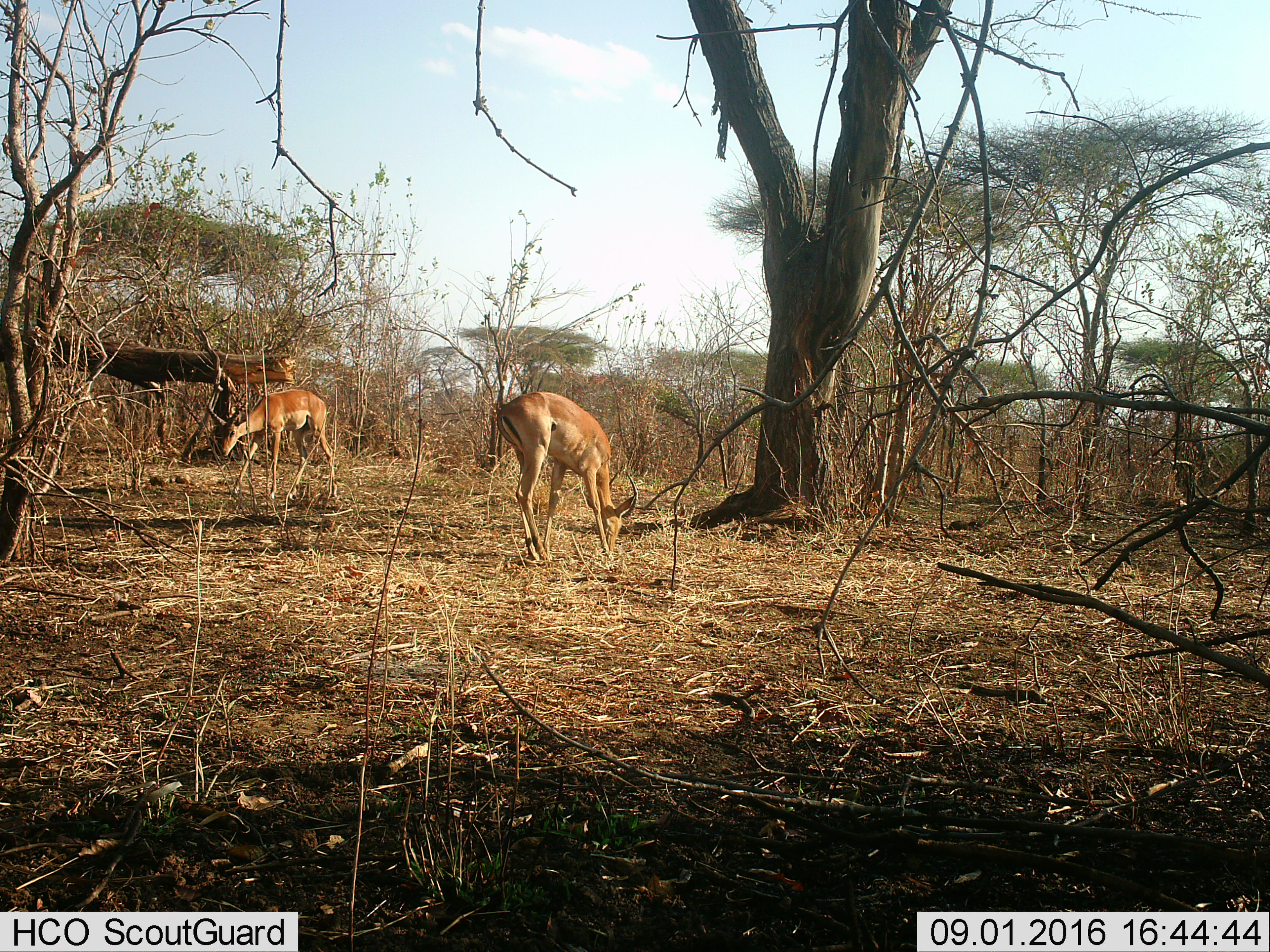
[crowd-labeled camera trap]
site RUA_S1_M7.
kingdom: Animalia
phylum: Chordata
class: Mammalia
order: Artiodactyla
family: Bovidae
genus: Aepyceros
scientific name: Aepyceros melampus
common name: impala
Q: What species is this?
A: Impala (Aepyceros melampus).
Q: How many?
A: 2.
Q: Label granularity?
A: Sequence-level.